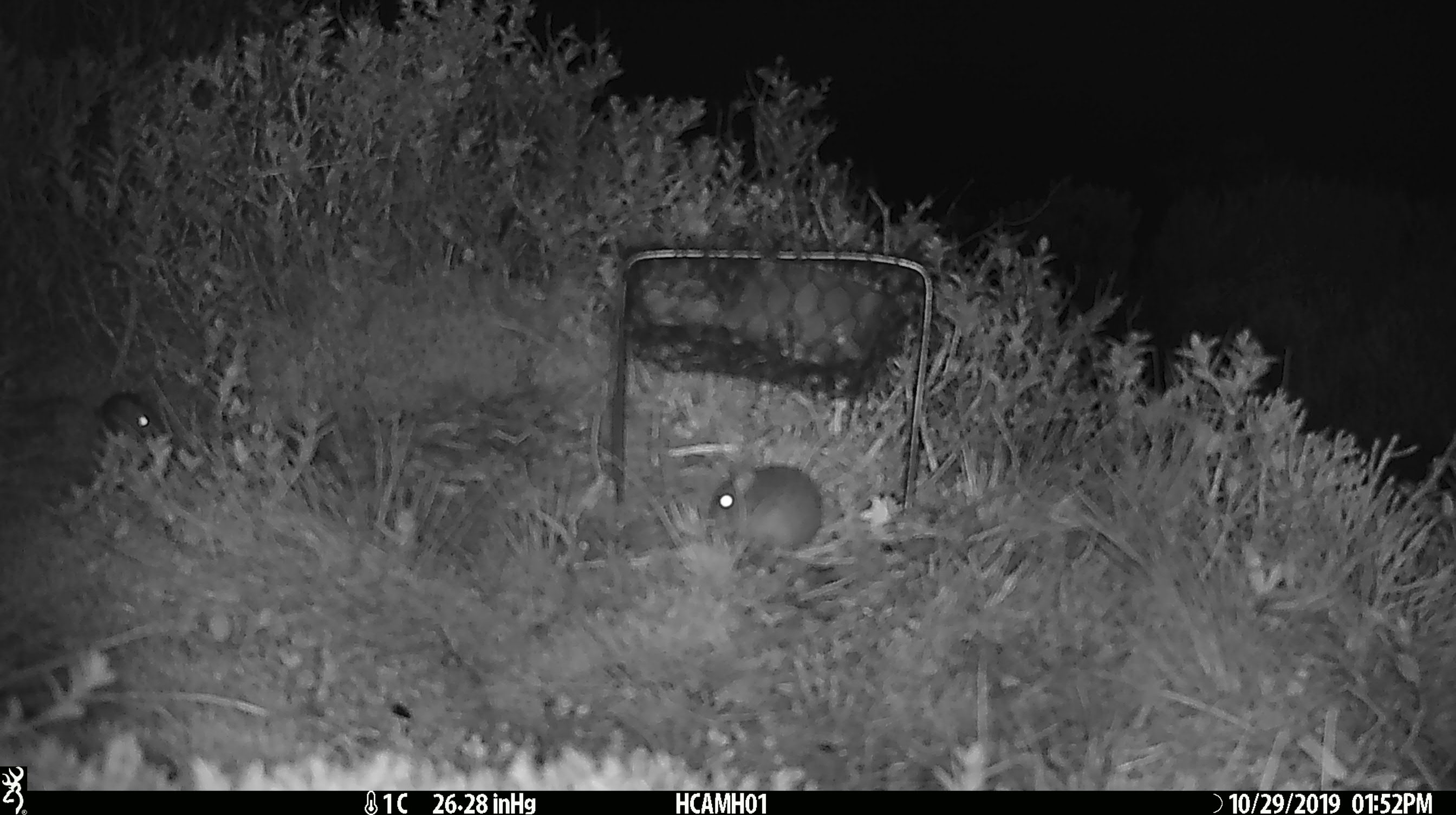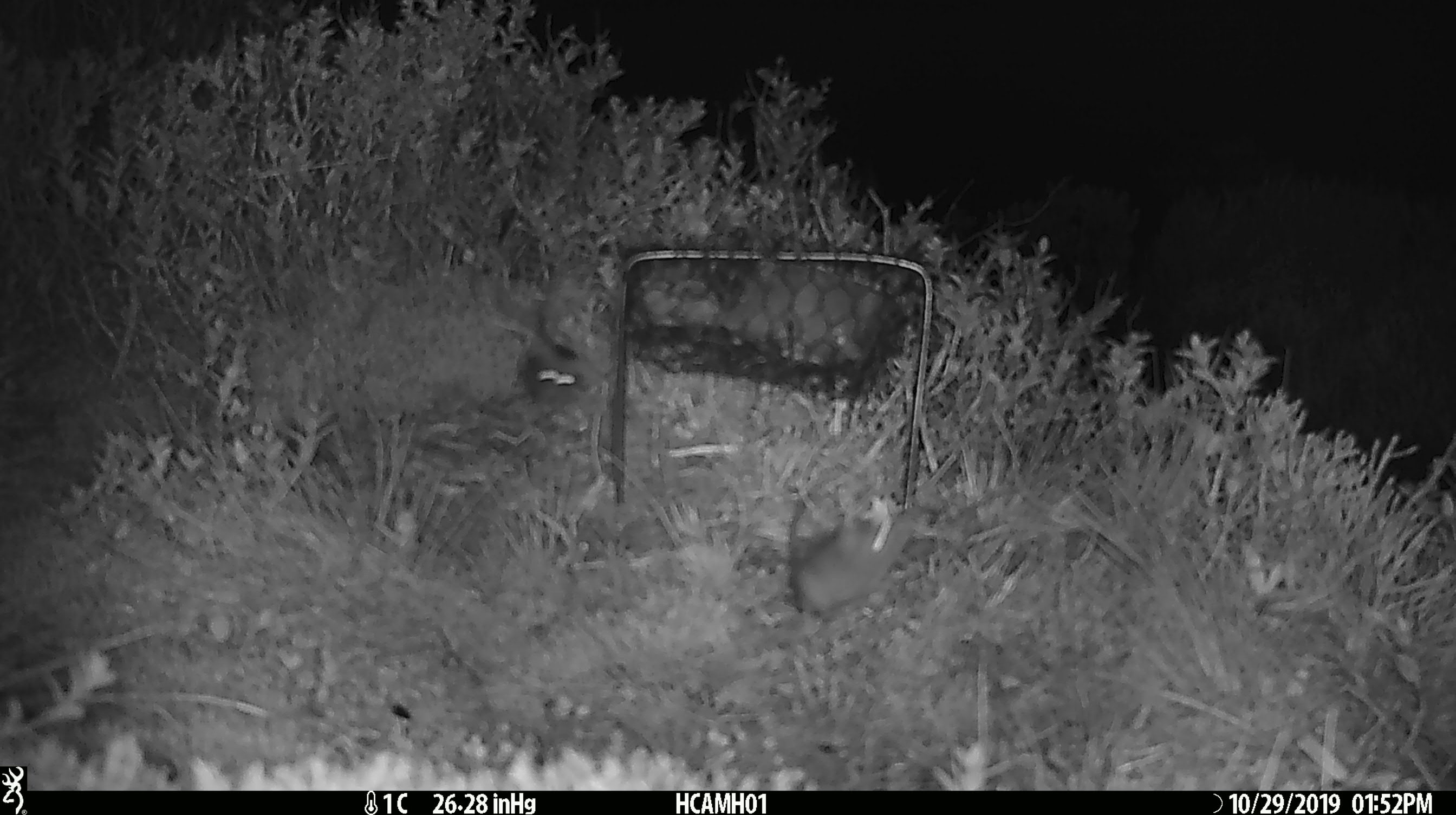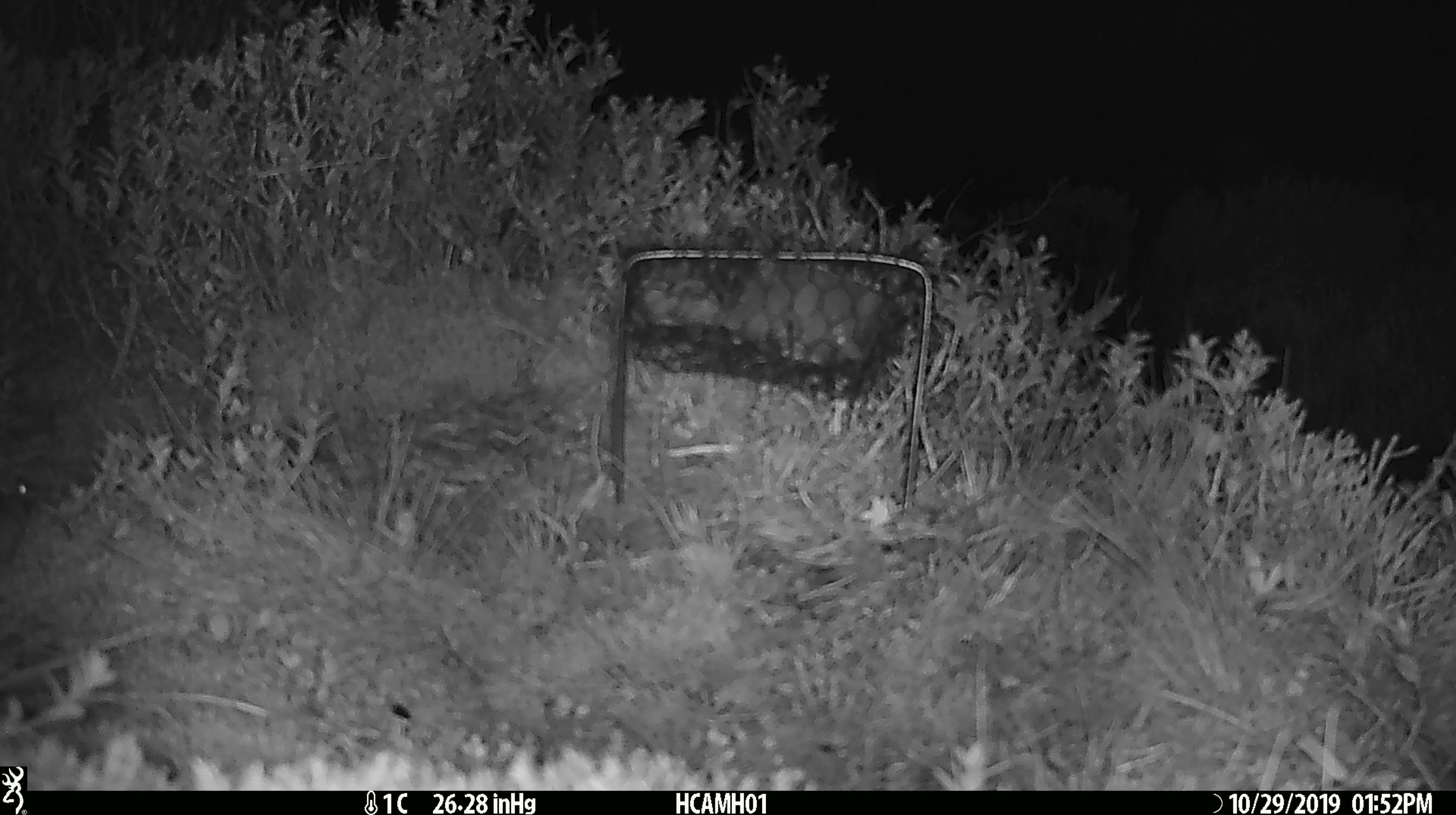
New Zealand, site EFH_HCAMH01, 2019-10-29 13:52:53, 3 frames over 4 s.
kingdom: Animalia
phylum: Chordata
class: Mammalia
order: Rodentia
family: Muridae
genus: Mus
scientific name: Mus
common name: mouse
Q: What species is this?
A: Mouse (Mus).